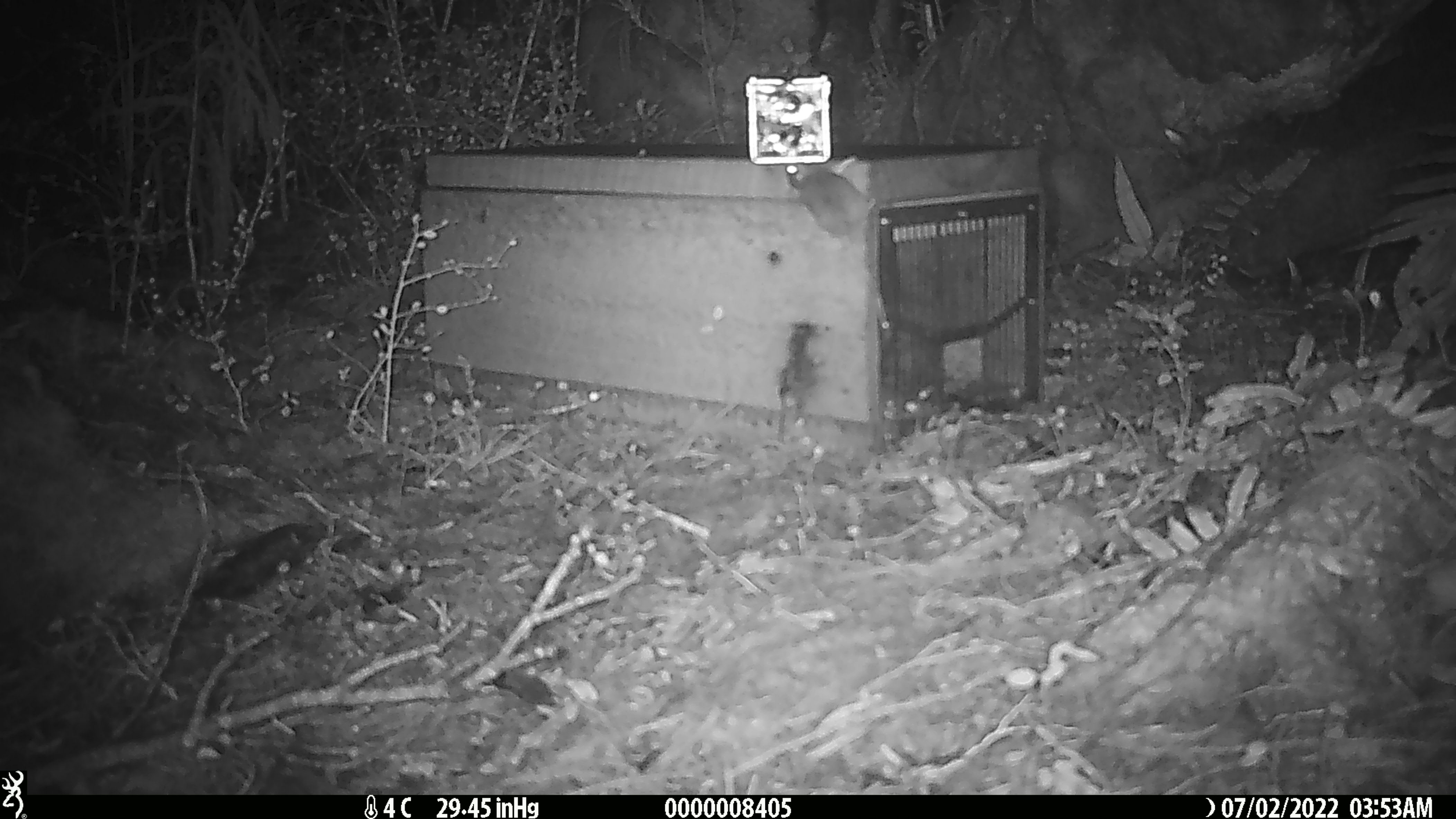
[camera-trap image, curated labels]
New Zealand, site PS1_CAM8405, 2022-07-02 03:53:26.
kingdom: Animalia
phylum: Chordata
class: Mammalia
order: Rodentia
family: Muridae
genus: Mus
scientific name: Mus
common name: mouse